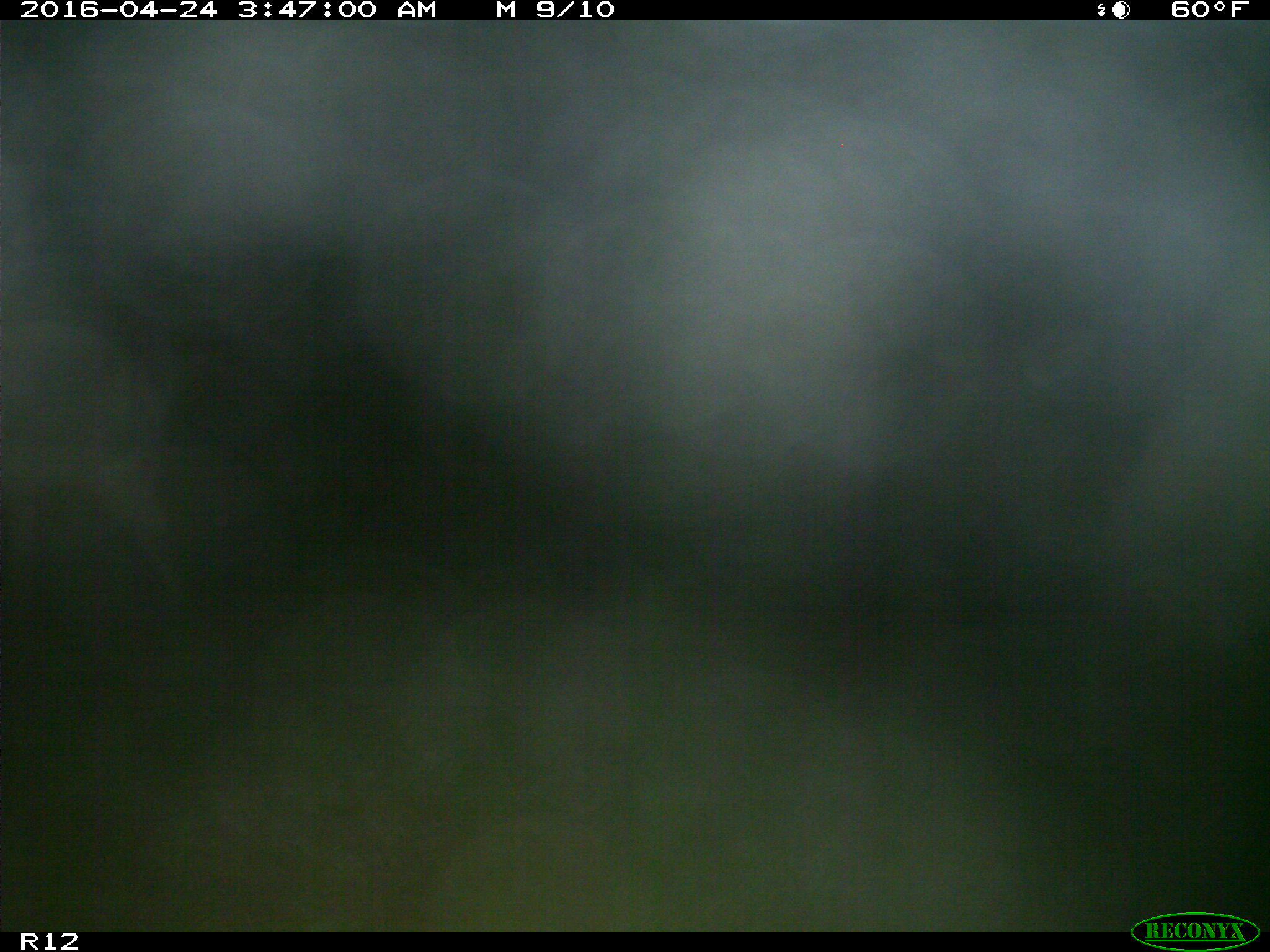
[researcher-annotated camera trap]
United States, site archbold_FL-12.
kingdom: Animalia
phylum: Chordata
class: Mammalia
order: Artiodactyla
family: Bovidae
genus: Bos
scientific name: Bos taurus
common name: domestic cow